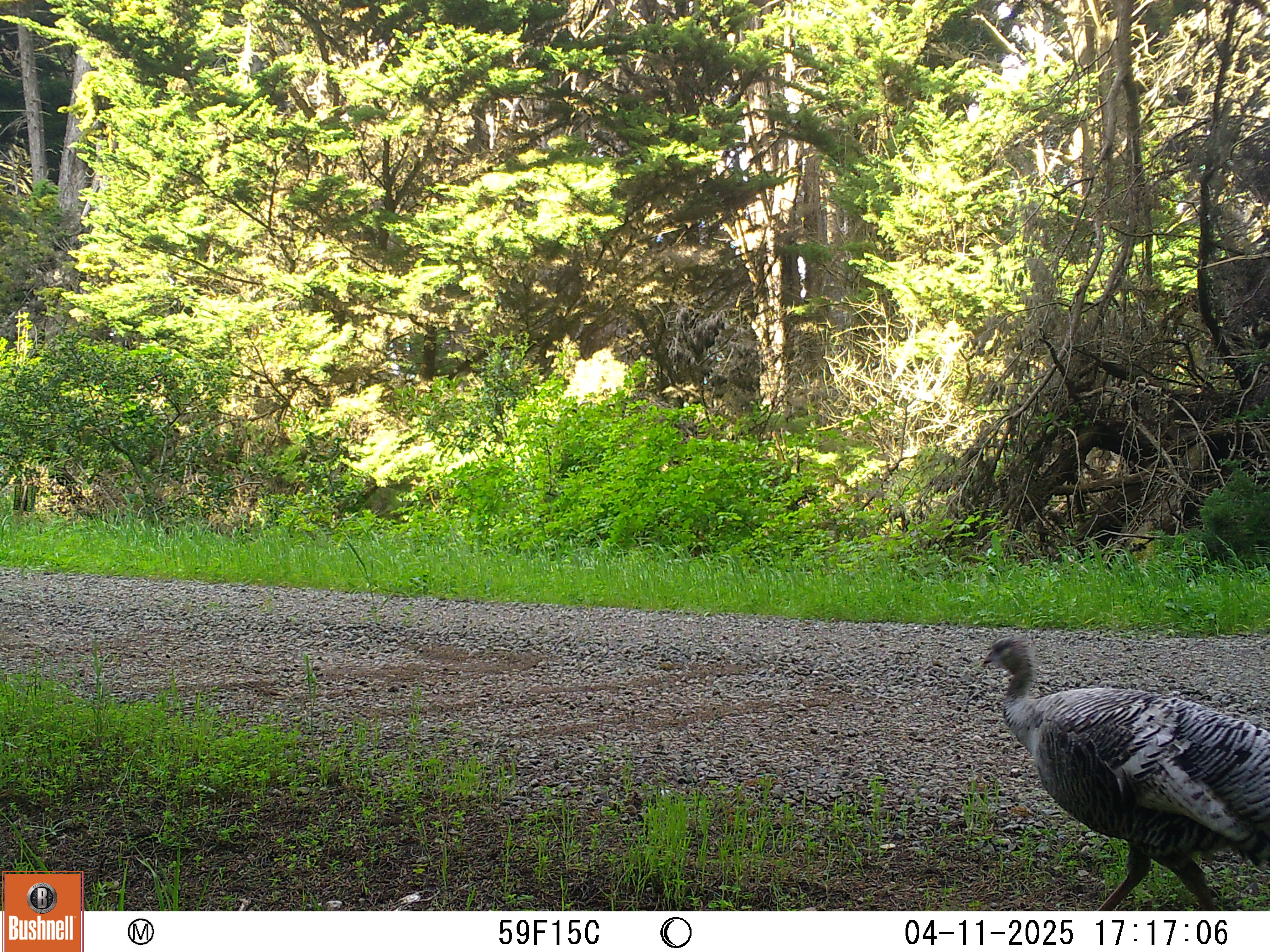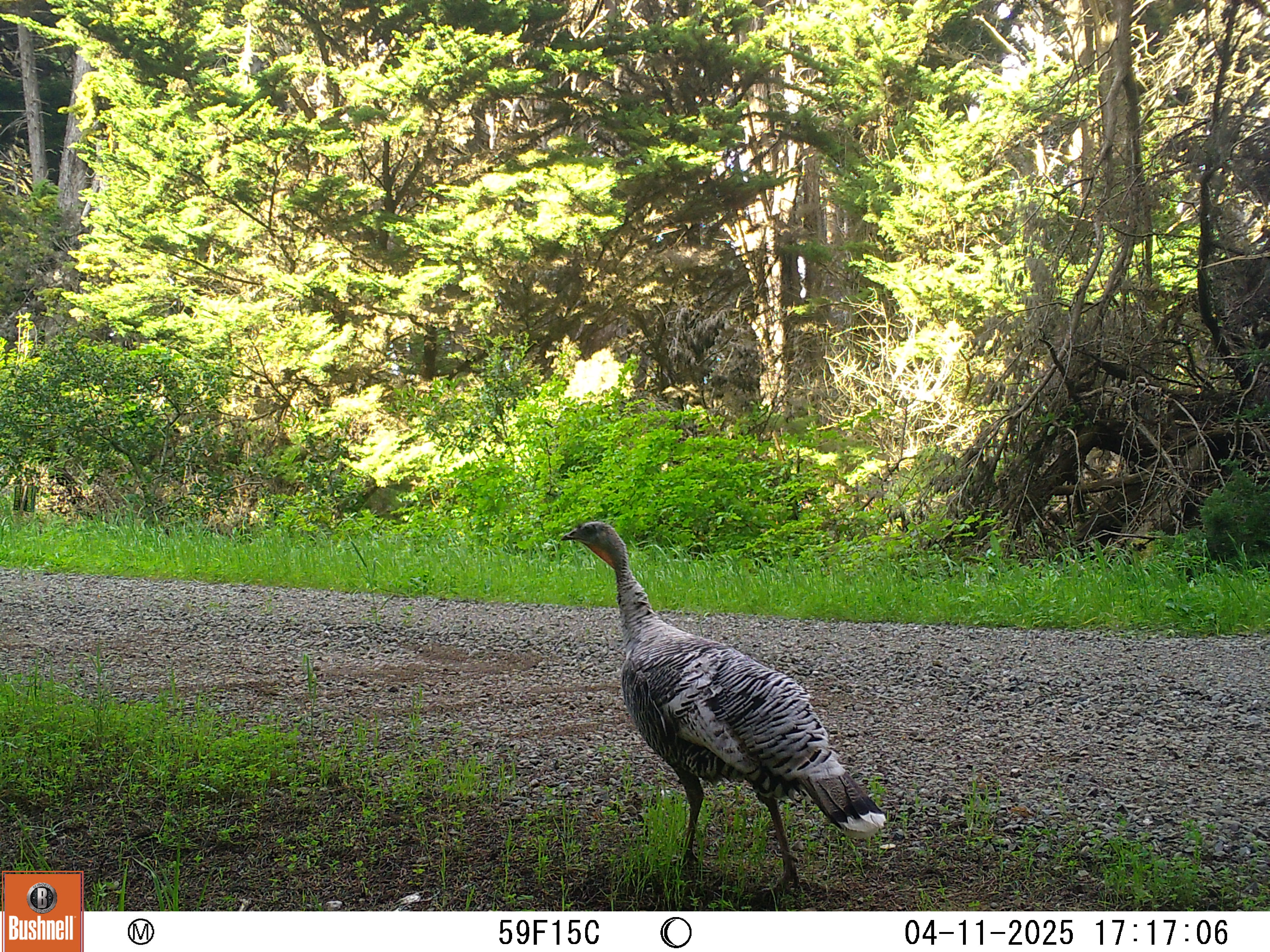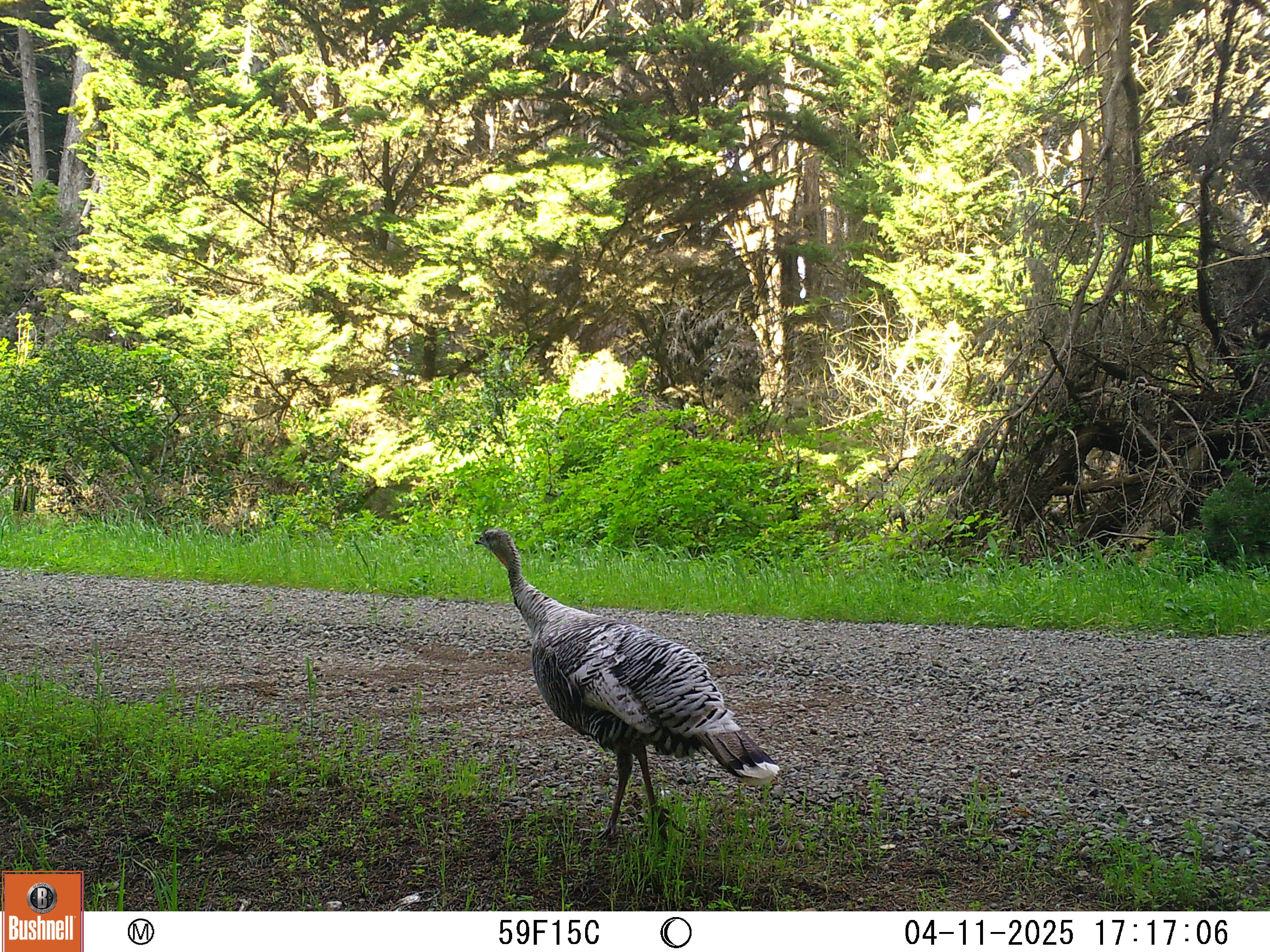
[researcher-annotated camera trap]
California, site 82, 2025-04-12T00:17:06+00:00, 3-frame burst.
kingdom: Animalia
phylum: Chordata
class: Aves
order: Galliformes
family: Phasianidae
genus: Meleagris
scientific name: Meleagris gallopavo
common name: turkey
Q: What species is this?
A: Turkey (Meleagris gallopavo).